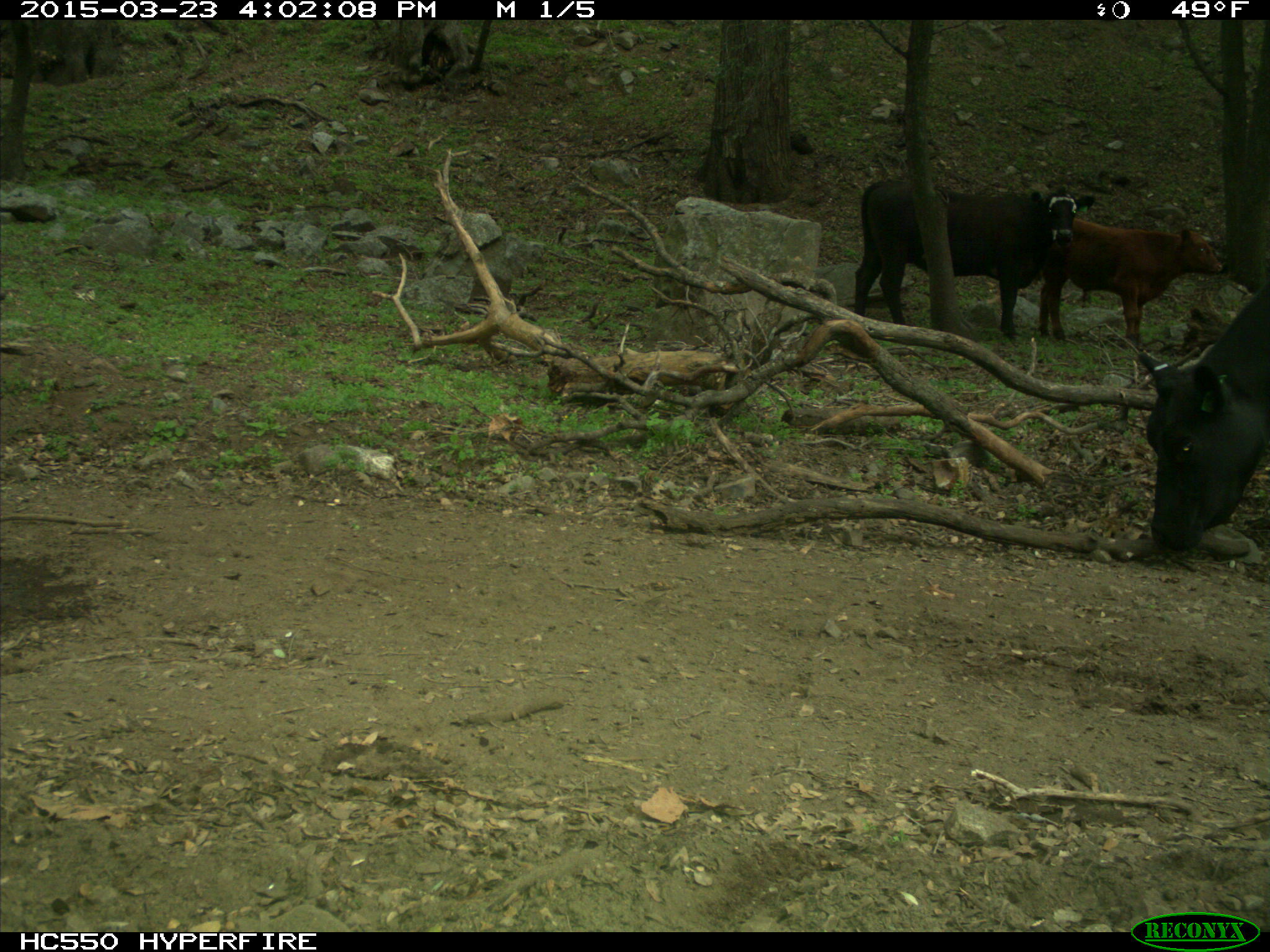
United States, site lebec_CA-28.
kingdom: Animalia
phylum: Chordata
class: Mammalia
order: Artiodactyla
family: Bovidae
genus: Bos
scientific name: Bos taurus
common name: domestic cow